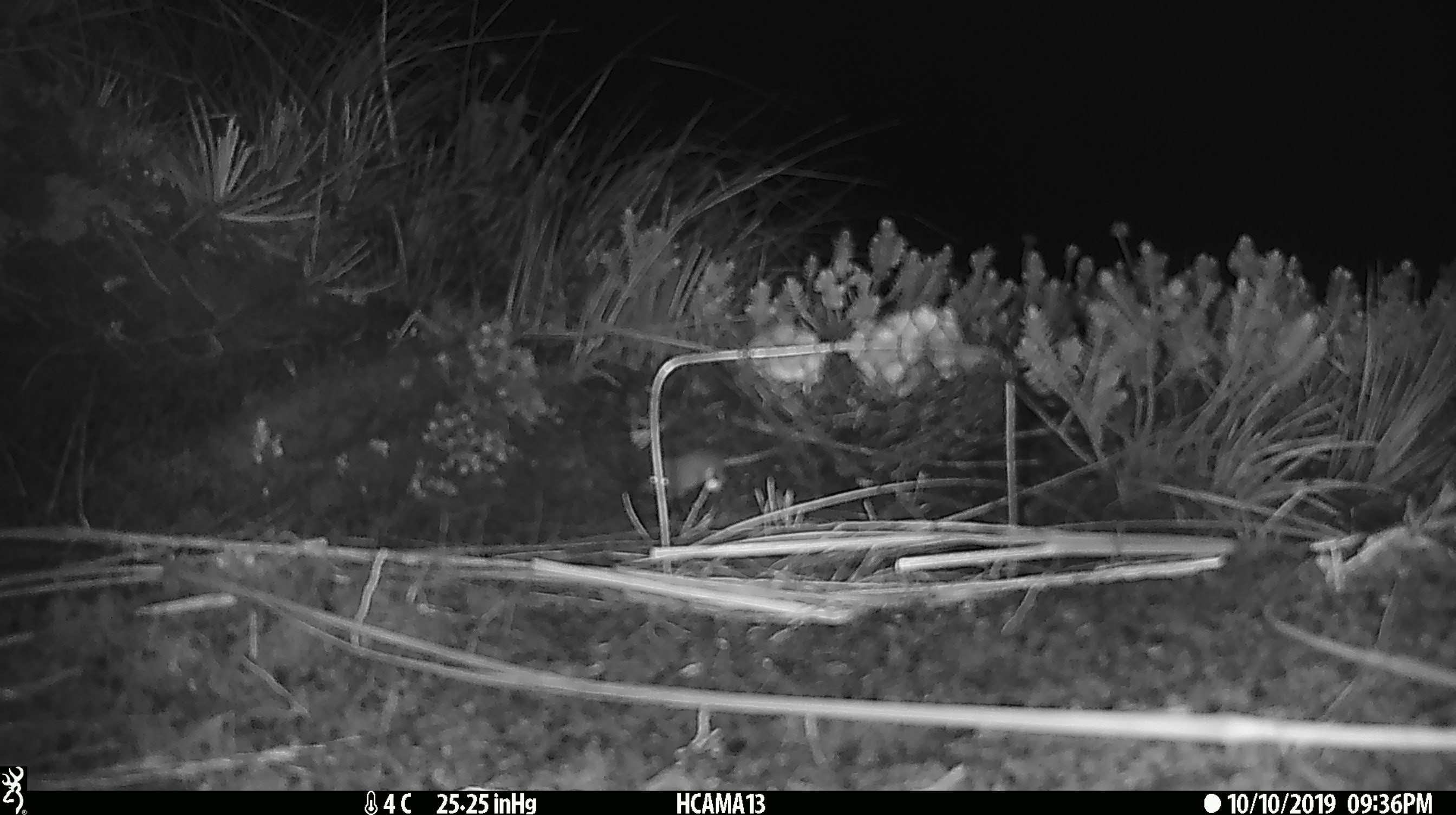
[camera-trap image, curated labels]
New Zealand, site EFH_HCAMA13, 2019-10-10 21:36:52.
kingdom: Animalia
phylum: Chordata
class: Mammalia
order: Rodentia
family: Muridae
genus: Mus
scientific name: Mus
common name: mouse